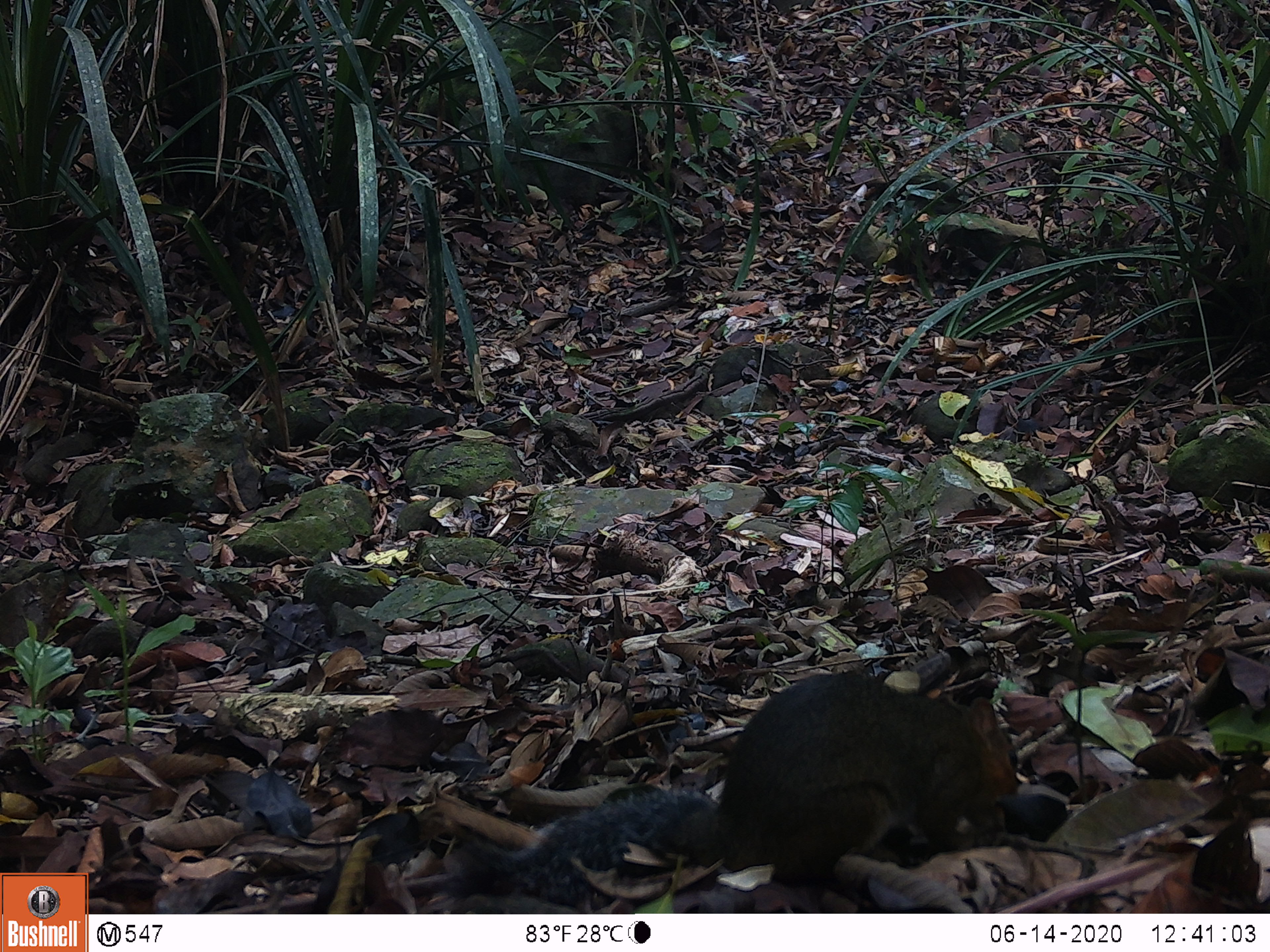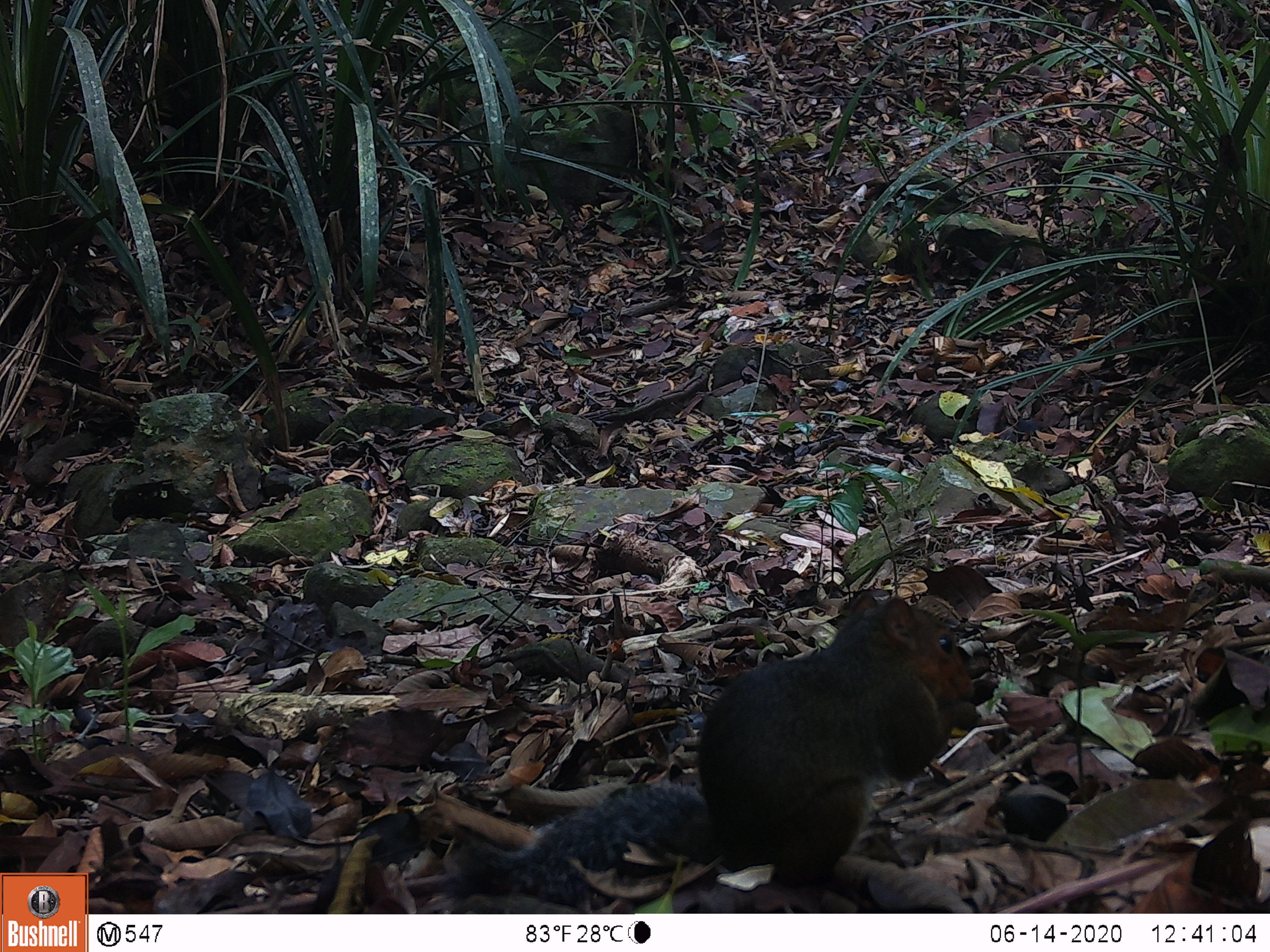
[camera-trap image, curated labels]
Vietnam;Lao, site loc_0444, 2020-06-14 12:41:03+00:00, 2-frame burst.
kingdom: Animalia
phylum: Chordata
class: Mammalia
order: Rodentia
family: Sciuridae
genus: Dremomys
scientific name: Dremomys rufigenis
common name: red-cheeked squirrel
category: red cheeked squirrel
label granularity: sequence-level